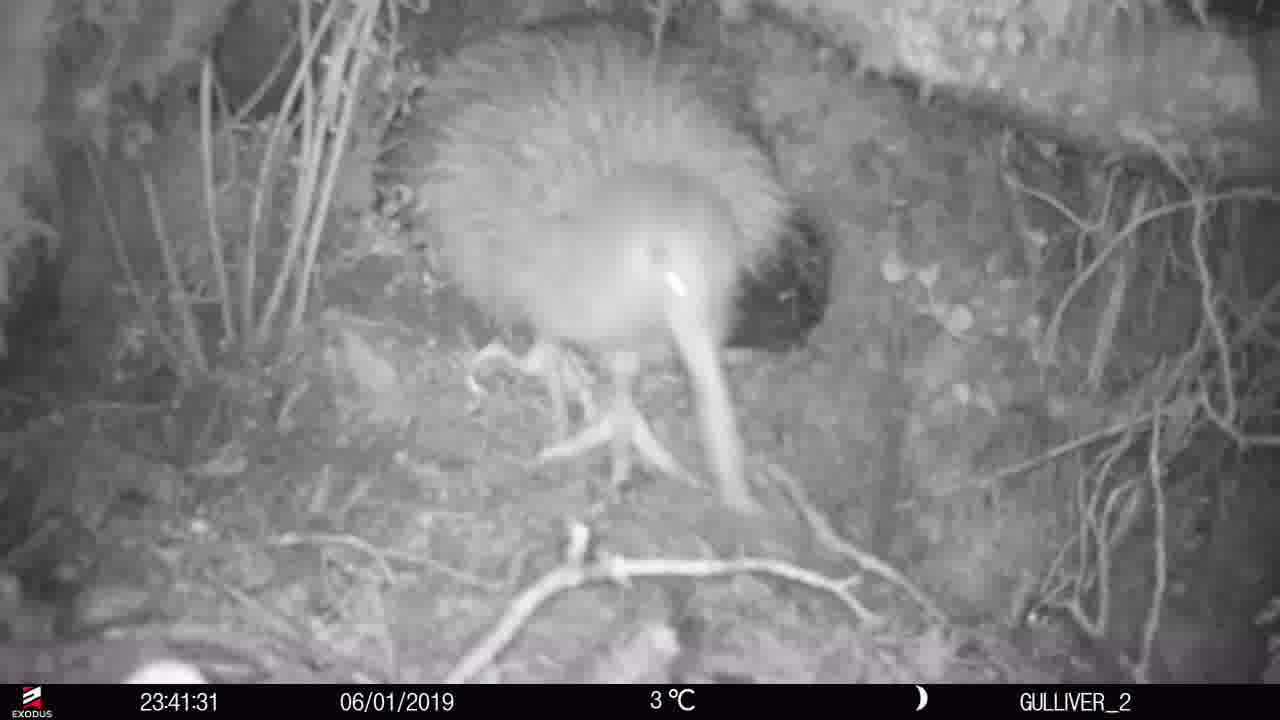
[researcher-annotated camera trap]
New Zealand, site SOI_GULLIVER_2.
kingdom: Animalia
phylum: Chordata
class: Aves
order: Apterygiformes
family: Apterygidae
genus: Apteryx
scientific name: Apteryx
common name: kiwi